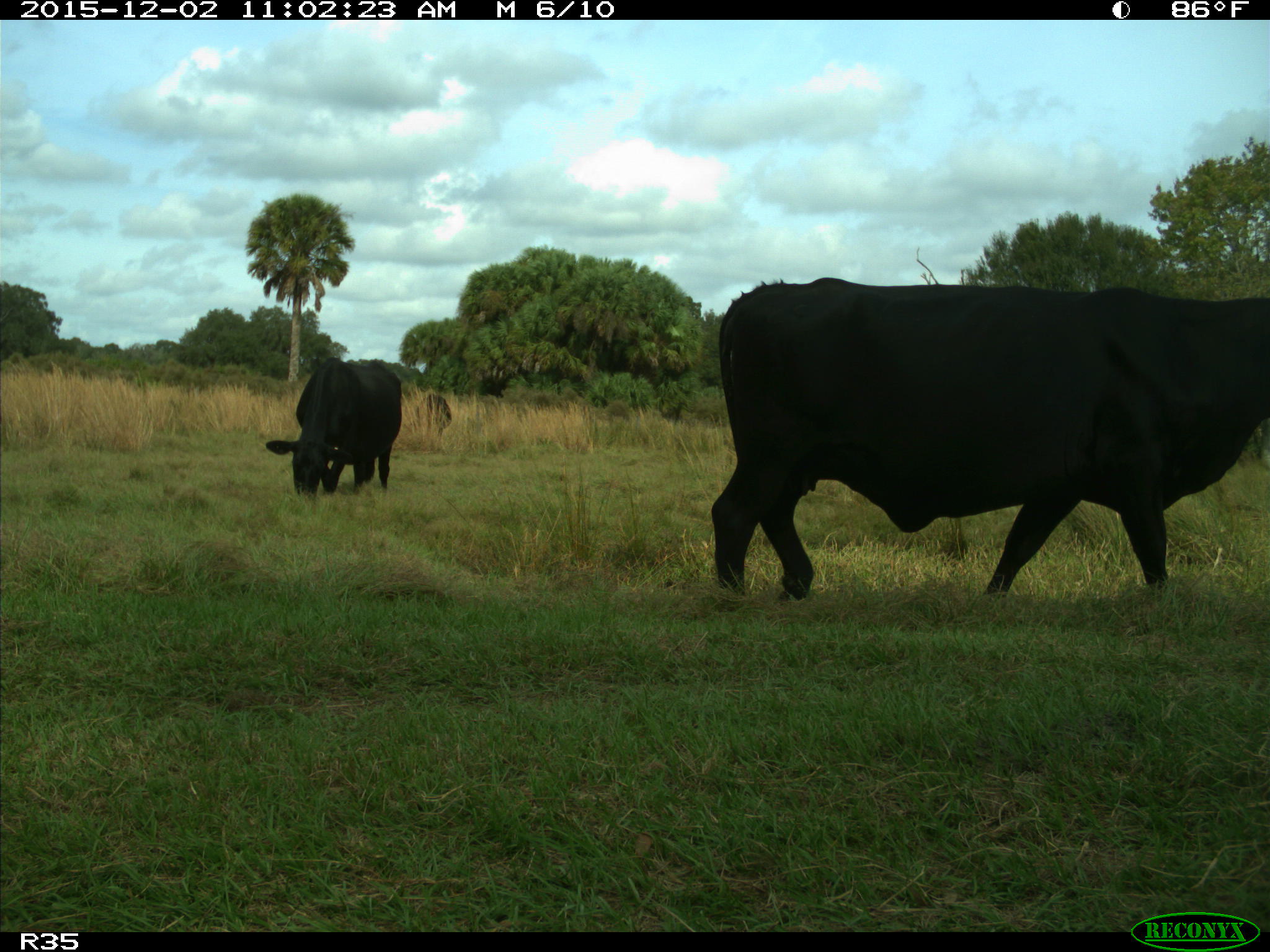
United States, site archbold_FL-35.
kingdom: Animalia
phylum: Chordata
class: Mammalia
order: Artiodactyla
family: Bovidae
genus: Bos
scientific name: Bos taurus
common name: domestic cow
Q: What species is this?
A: Bos taurus (domestic cow).